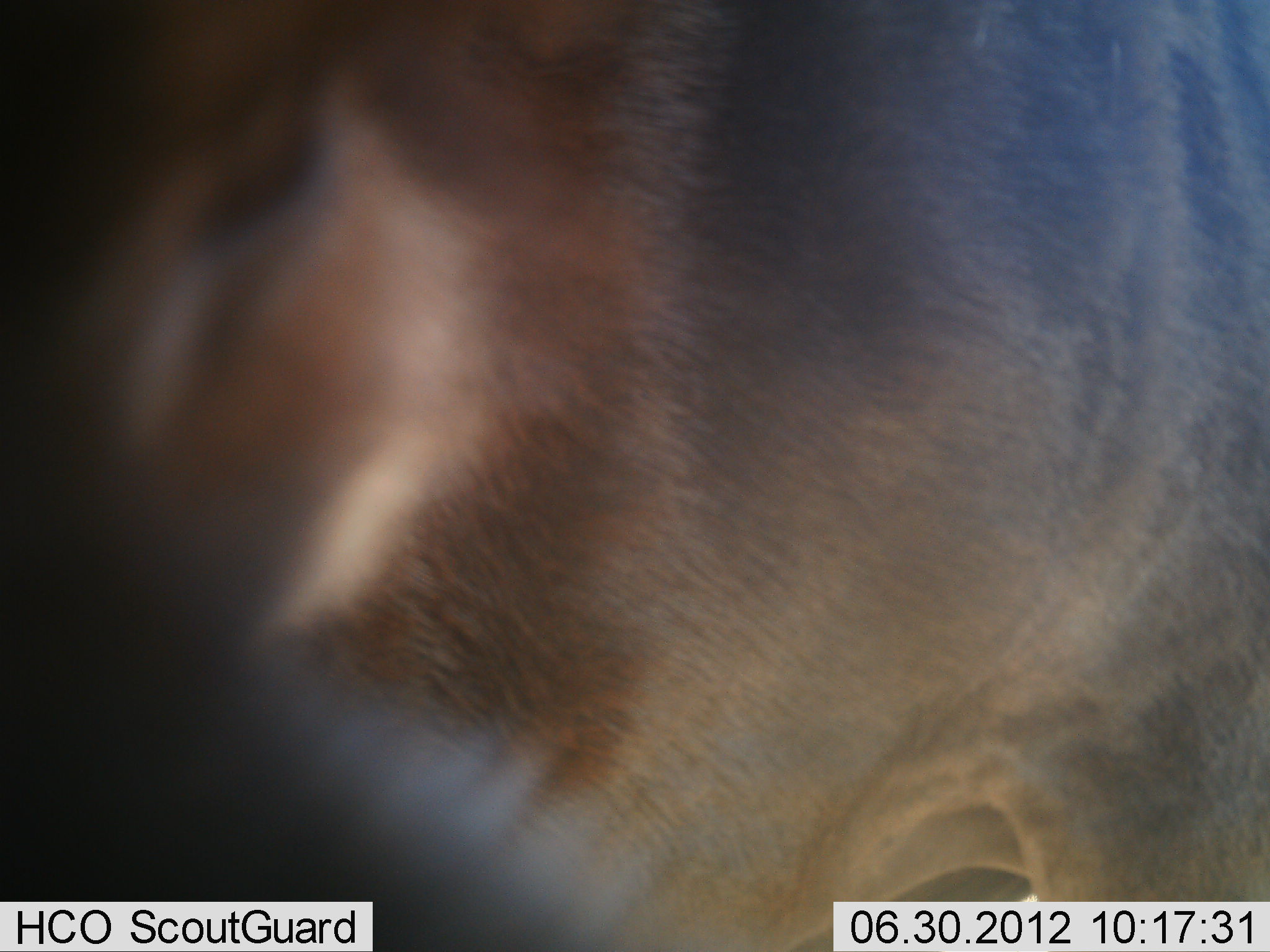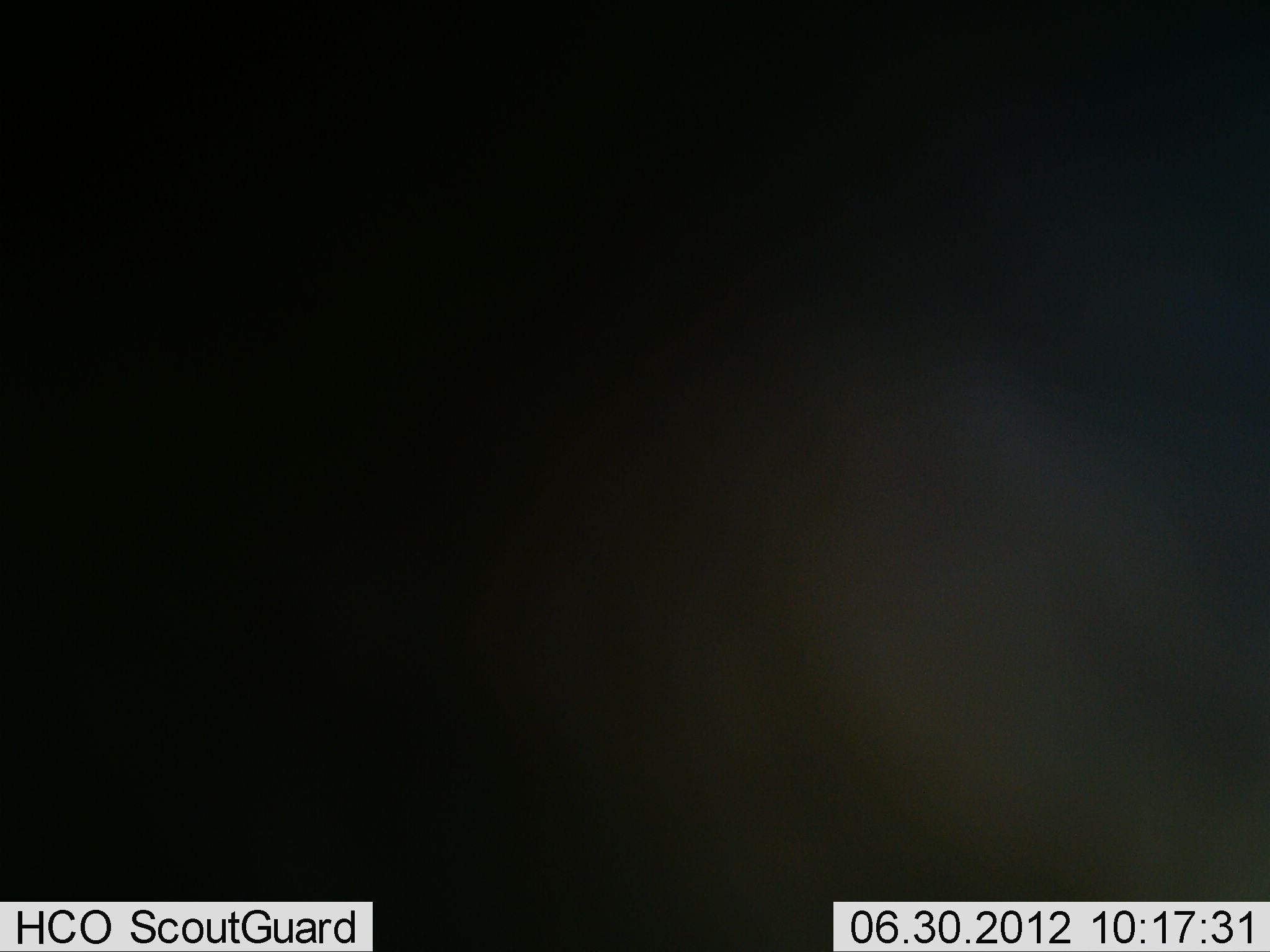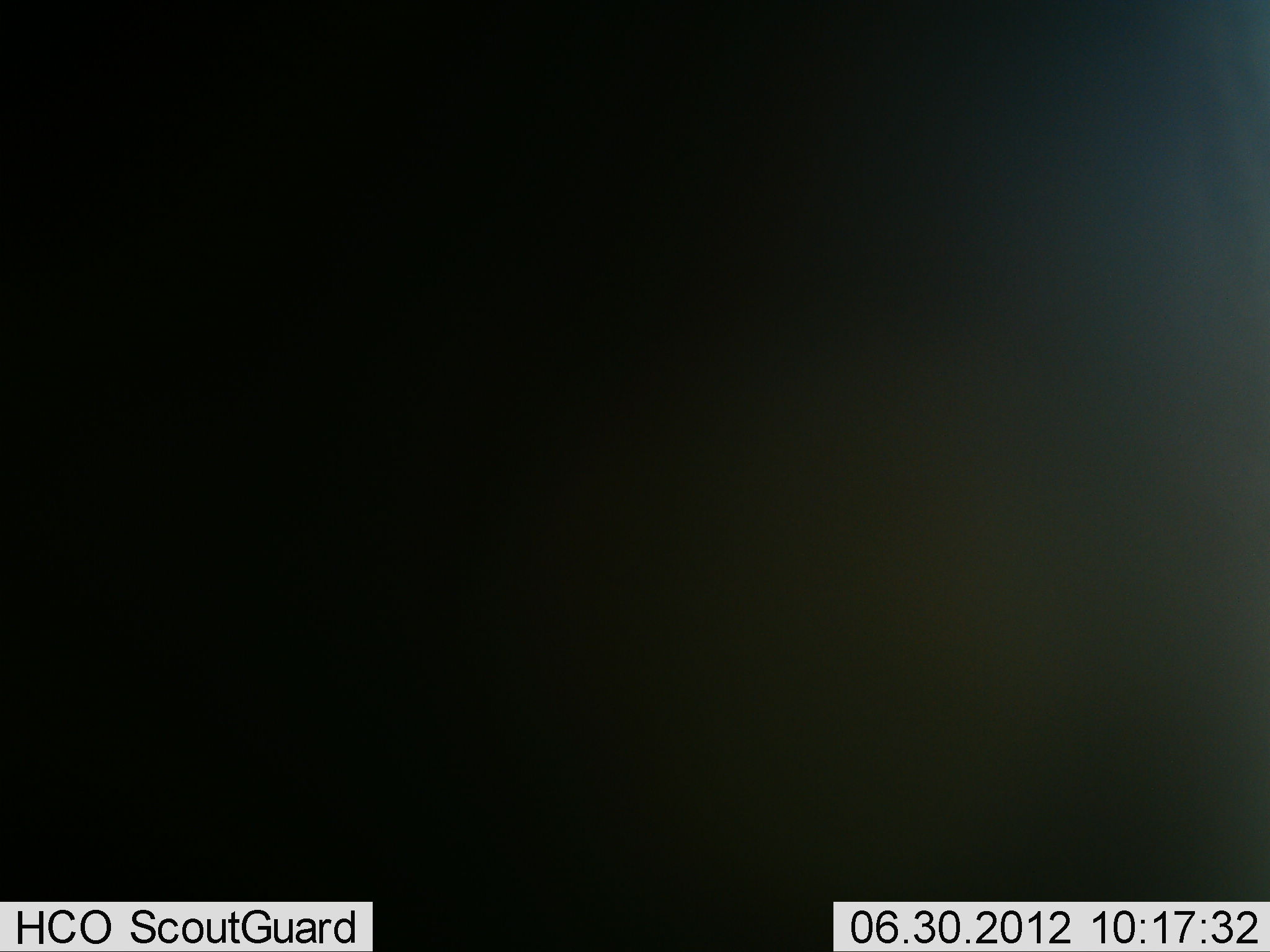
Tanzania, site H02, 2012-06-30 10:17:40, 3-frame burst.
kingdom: Animalia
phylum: Chordata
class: Mammalia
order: Artiodactyla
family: Bovidae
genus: Connochaetes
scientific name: Connochaetes taurinus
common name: blue wildebeest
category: wildebeest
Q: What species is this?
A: Wildebeest (blue wildebeest) (Connochaetes taurinus).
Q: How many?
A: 1.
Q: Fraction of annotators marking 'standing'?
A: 22%.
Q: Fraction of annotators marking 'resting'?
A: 0%.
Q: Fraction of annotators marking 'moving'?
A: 78%.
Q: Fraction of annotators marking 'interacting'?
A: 0%.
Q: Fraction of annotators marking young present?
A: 0%.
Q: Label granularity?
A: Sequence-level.